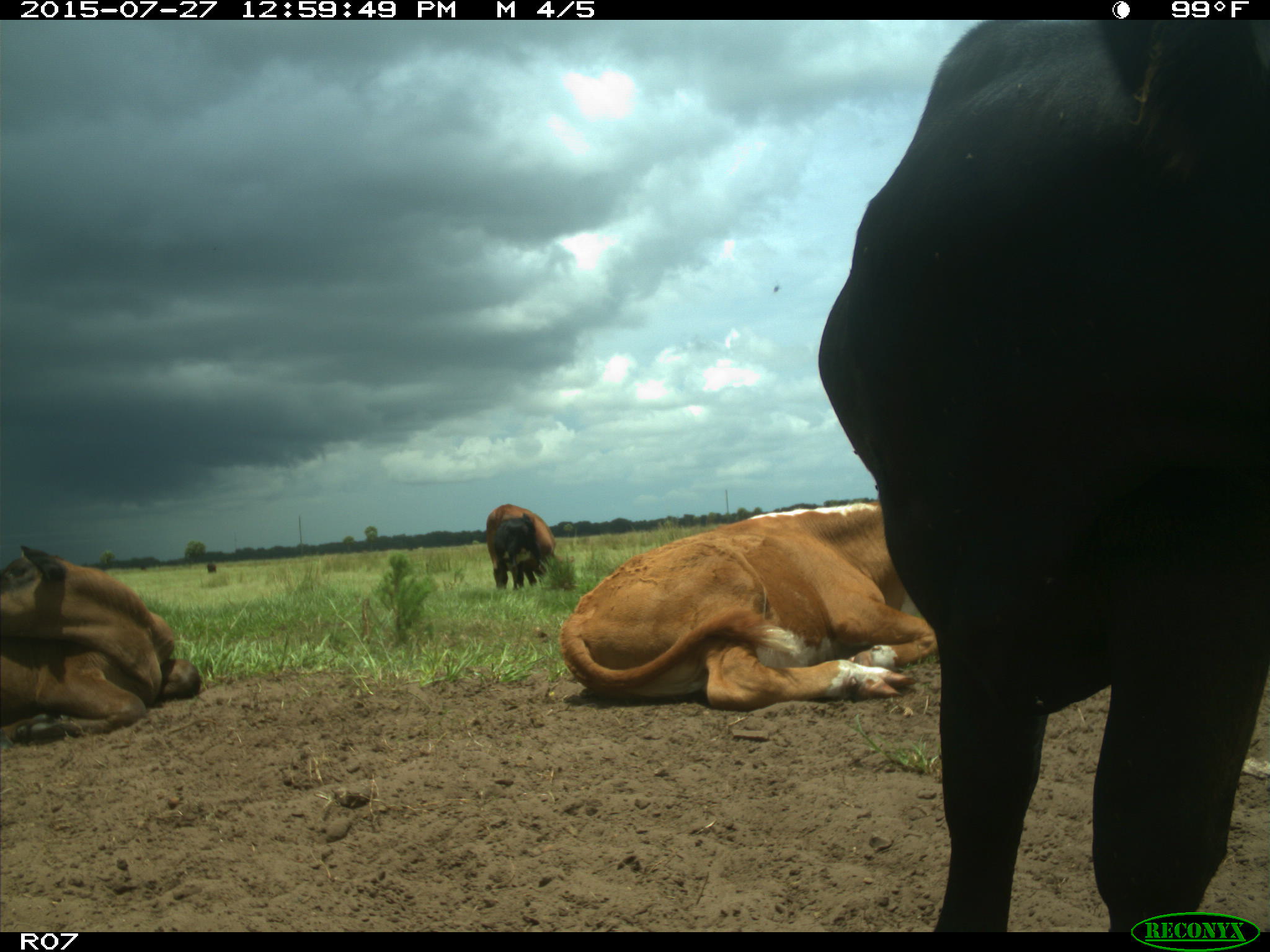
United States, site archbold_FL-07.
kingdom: Animalia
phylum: Chordata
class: Mammalia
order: Artiodactyla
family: Bovidae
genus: Bos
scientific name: Bos taurus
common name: domestic cow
Bos taurus (domestic cow).